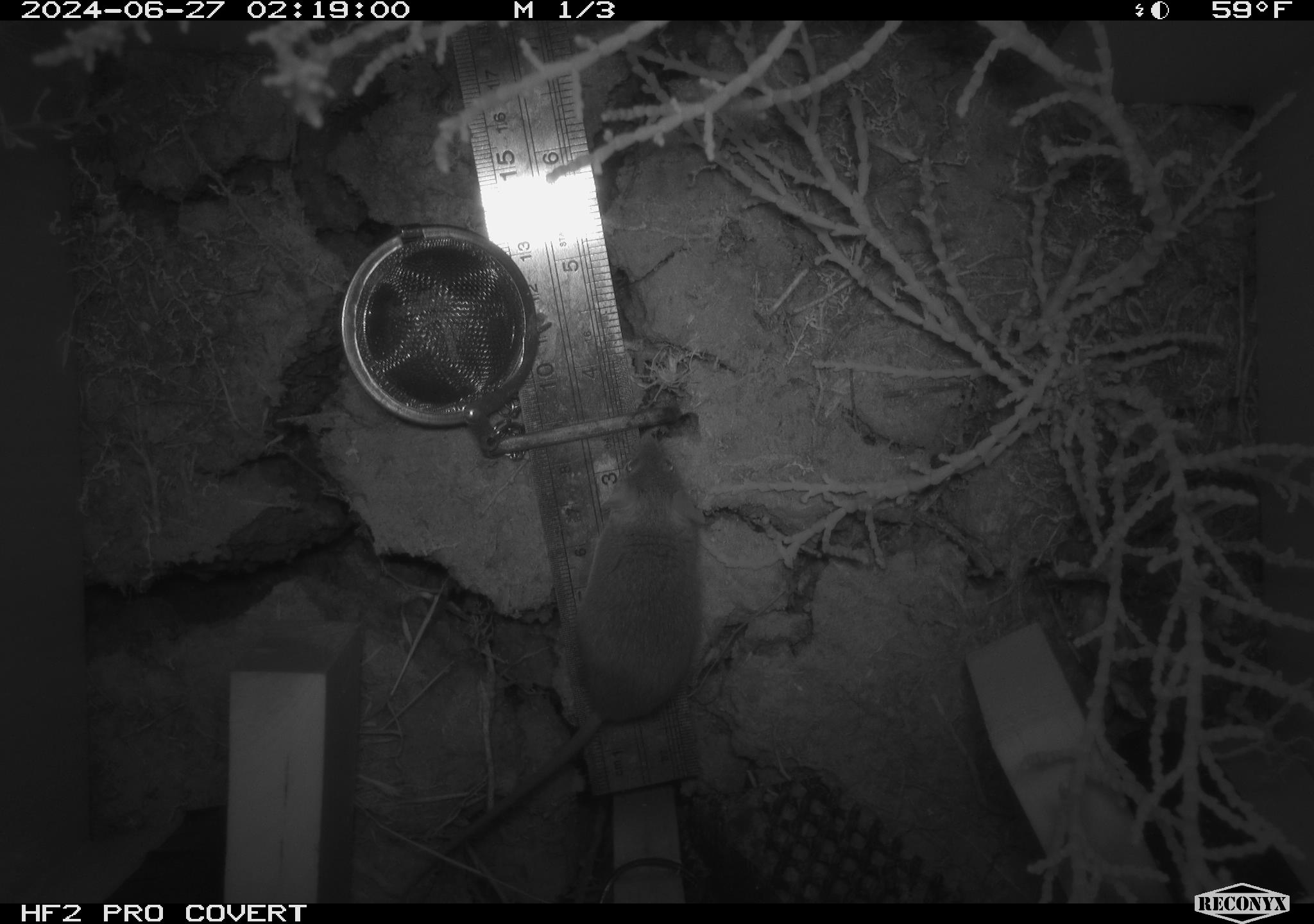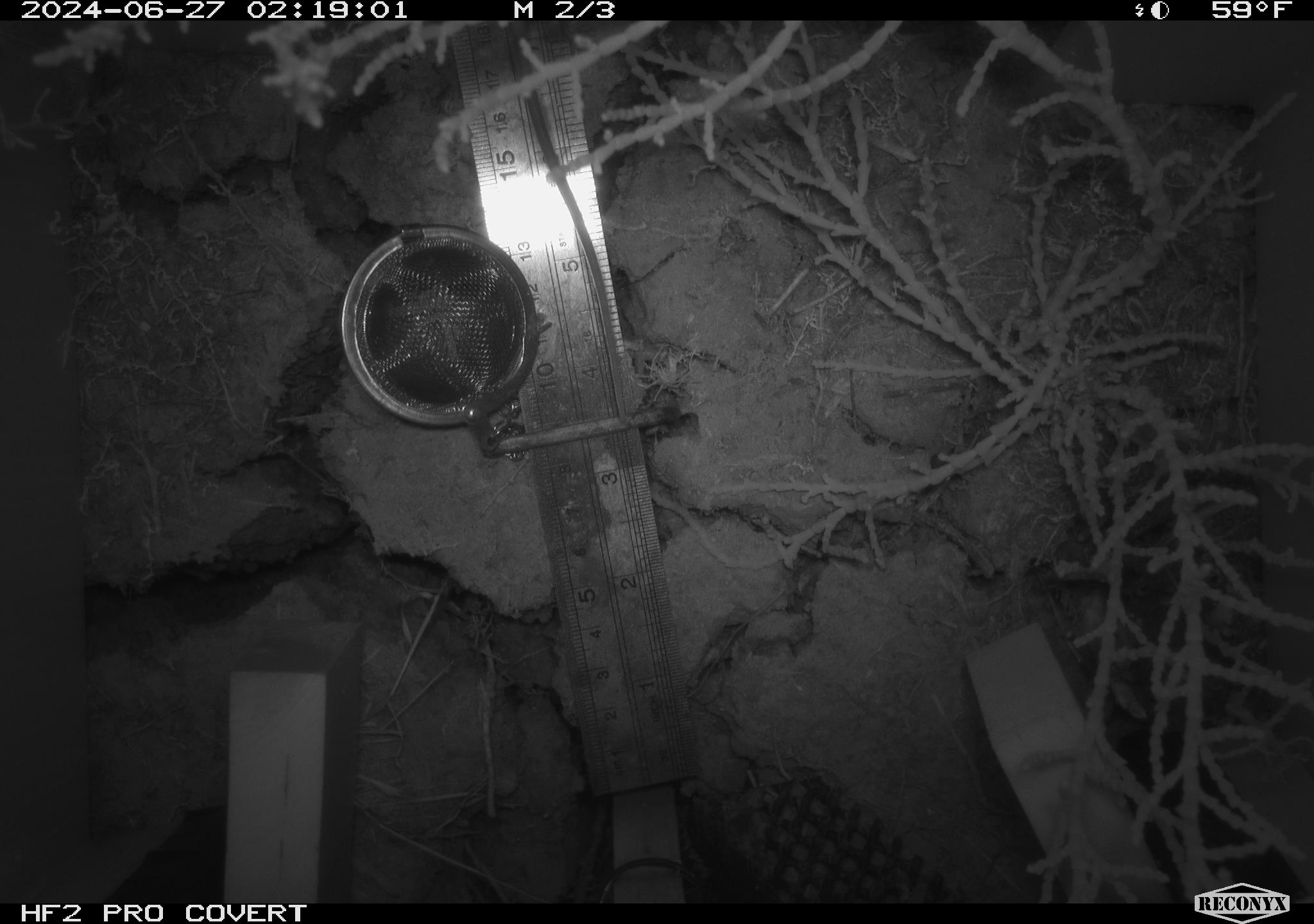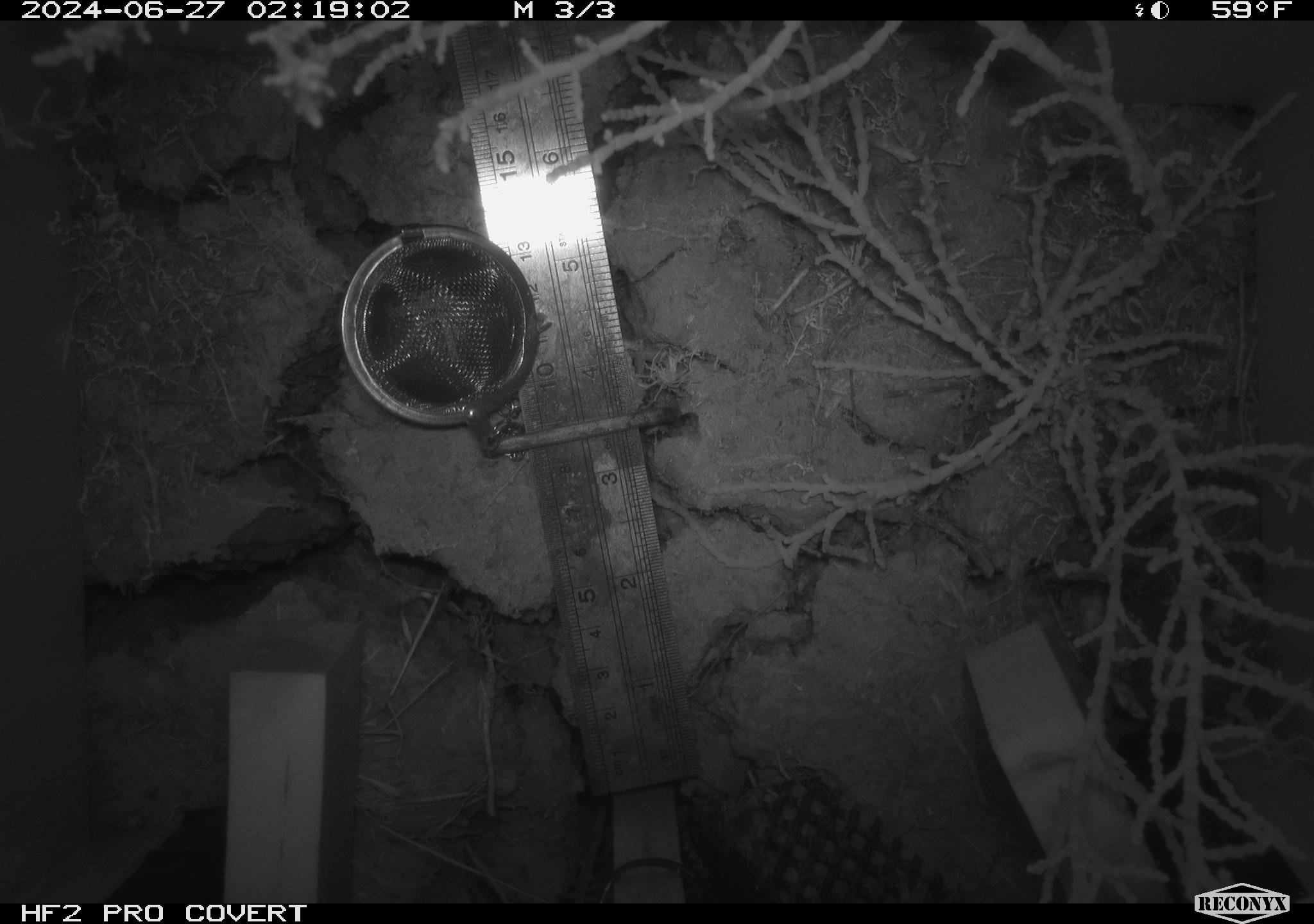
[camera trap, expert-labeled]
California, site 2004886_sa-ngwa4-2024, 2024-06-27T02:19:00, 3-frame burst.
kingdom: Animalia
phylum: Chordata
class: Mammalia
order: Rodentia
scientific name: Rodentia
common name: mouse species